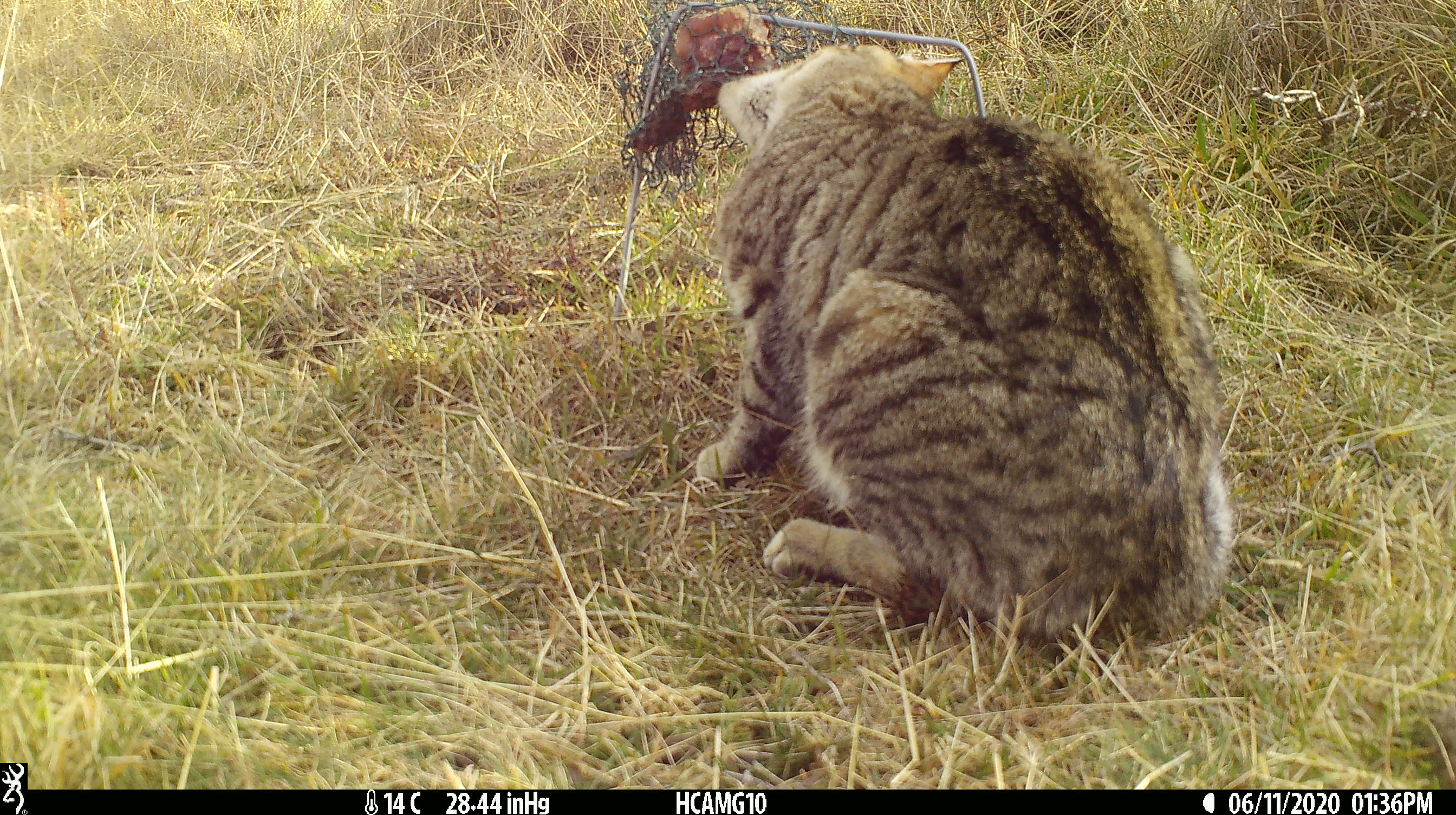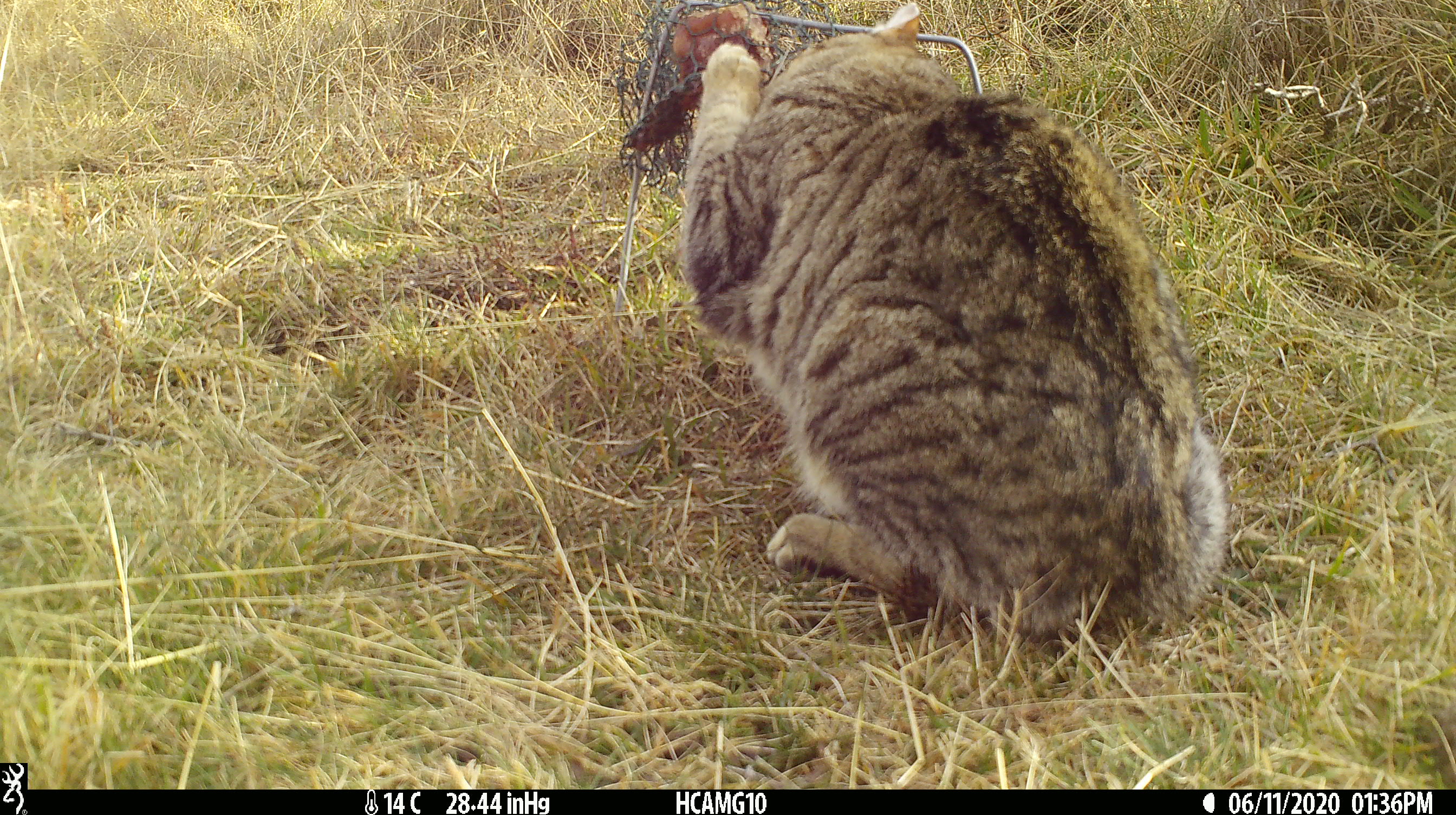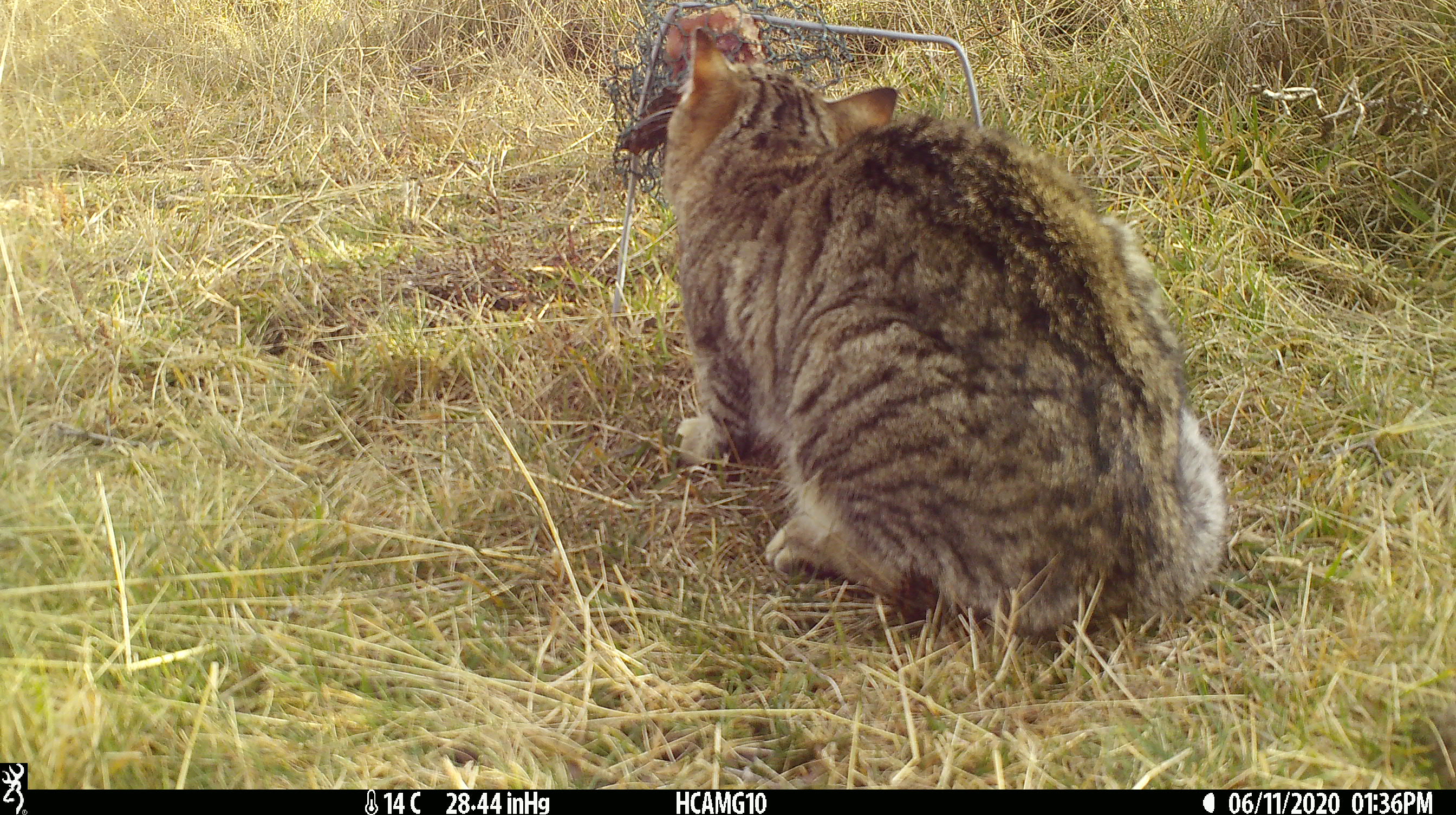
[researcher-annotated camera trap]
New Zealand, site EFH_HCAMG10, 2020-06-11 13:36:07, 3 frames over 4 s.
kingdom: Animalia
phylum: Chordata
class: Mammalia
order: Carnivora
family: Felidae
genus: Felis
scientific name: Felis catus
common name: domestic cat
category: cat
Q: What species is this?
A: Cat (domestic cat) (Felis catus).